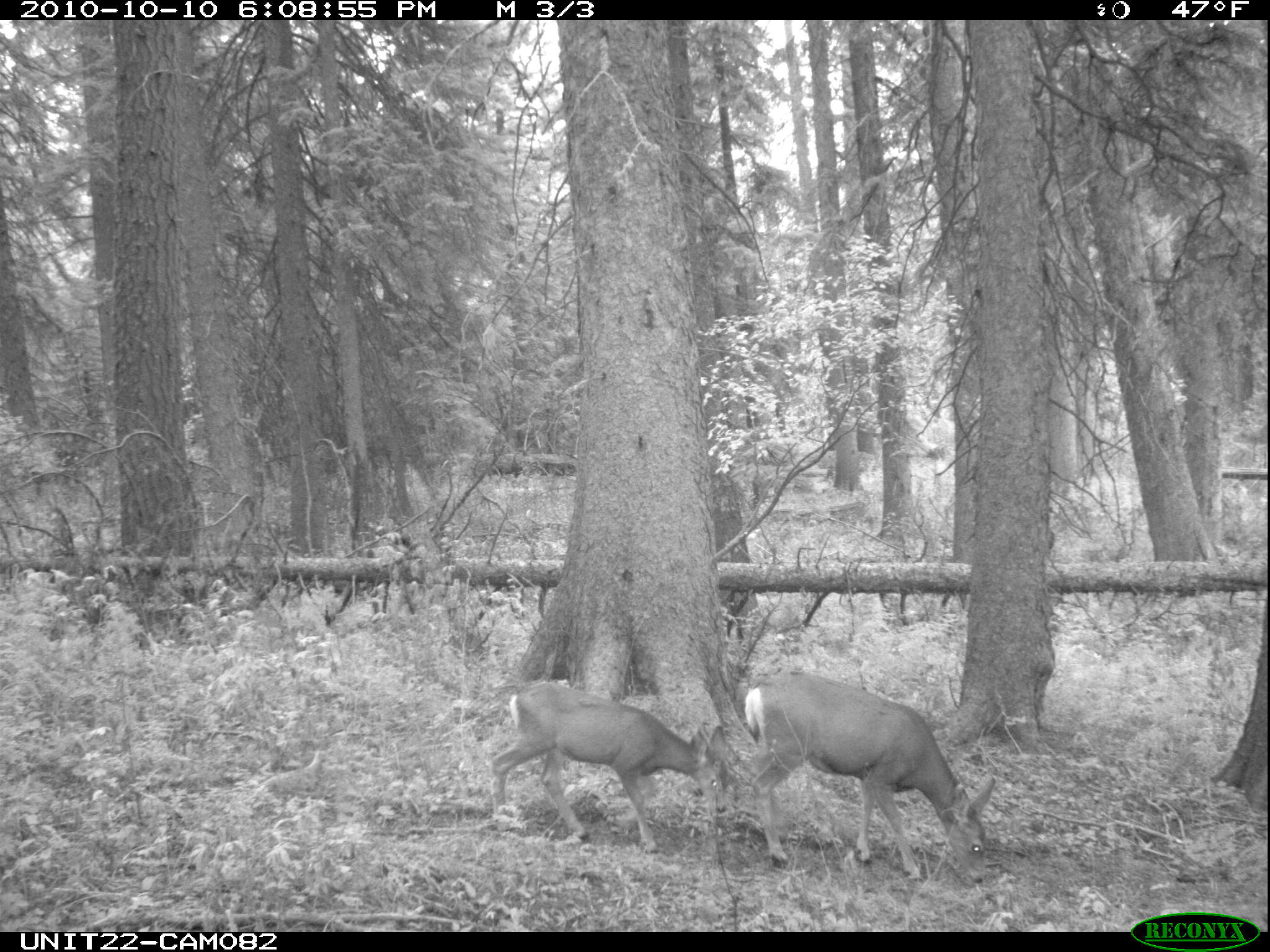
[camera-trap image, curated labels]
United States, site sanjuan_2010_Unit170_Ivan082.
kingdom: Animalia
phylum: Chordata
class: Mammalia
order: Artiodactyla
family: Cervidae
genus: Odocoileus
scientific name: Odocoileus hemionus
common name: mule deer